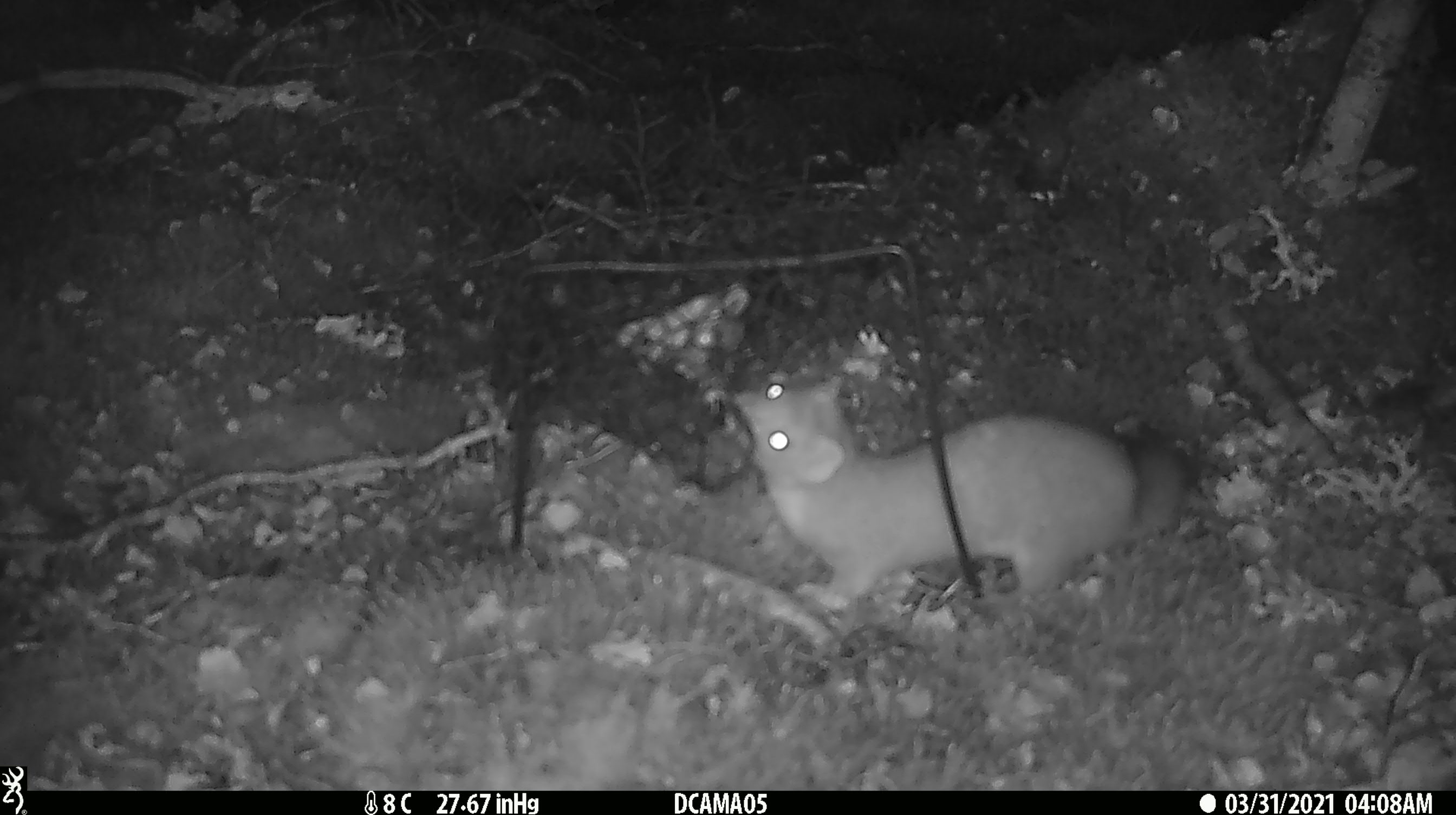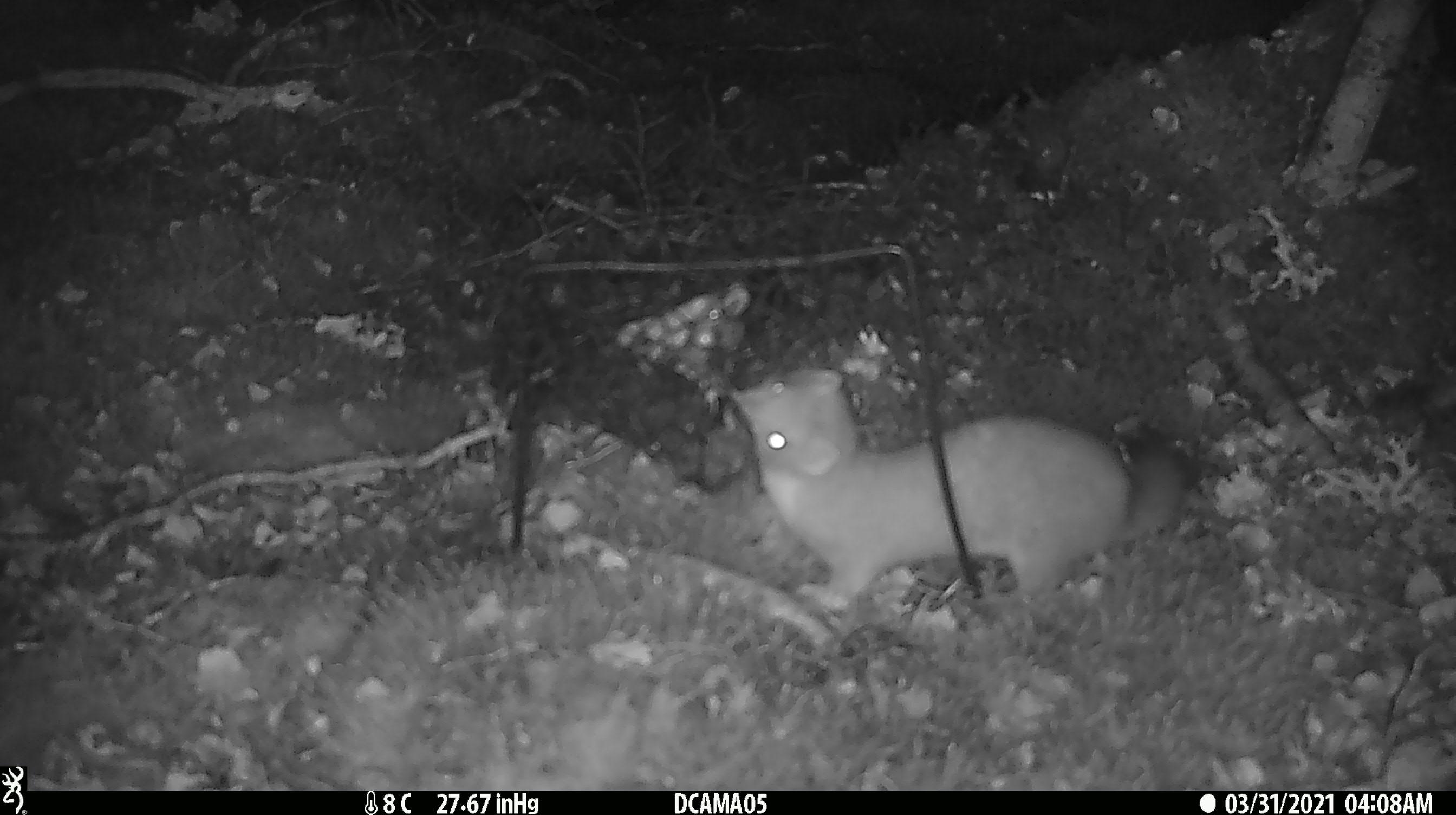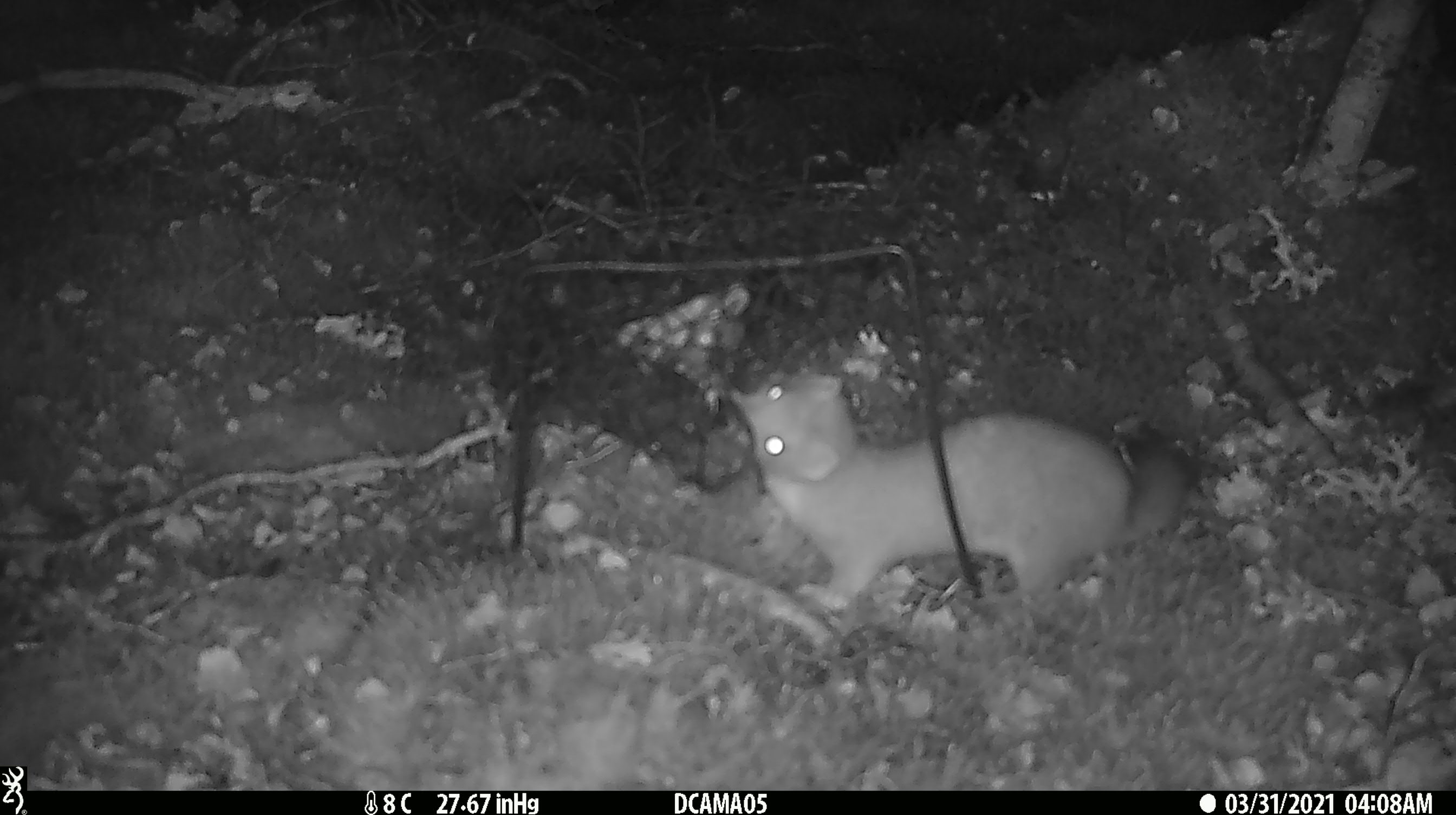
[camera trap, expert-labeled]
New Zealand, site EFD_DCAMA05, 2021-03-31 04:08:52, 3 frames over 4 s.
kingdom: Animalia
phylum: Chordata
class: Mammalia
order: Carnivora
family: Mustelidae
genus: Mustela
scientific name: Mustela erminea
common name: stoat